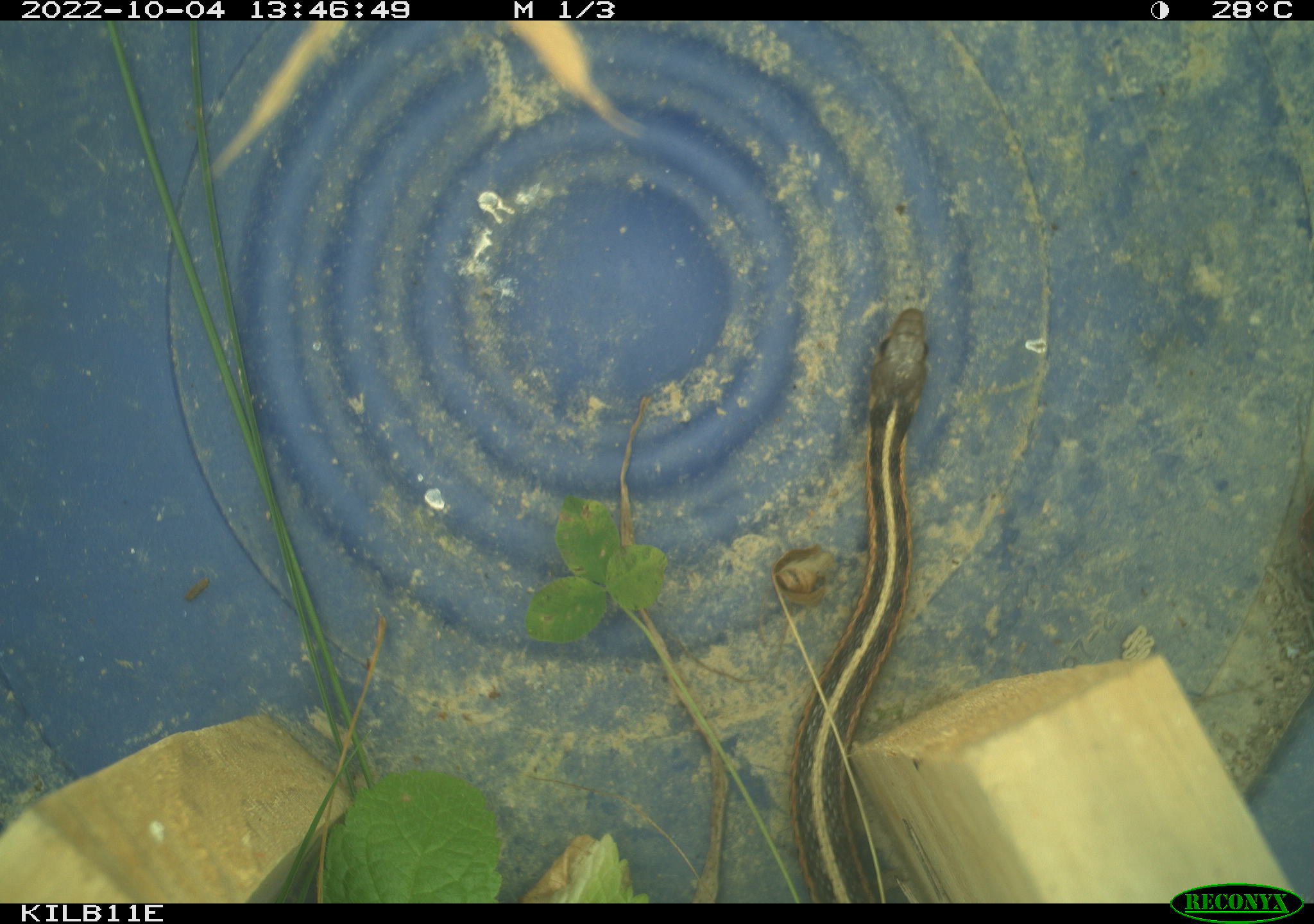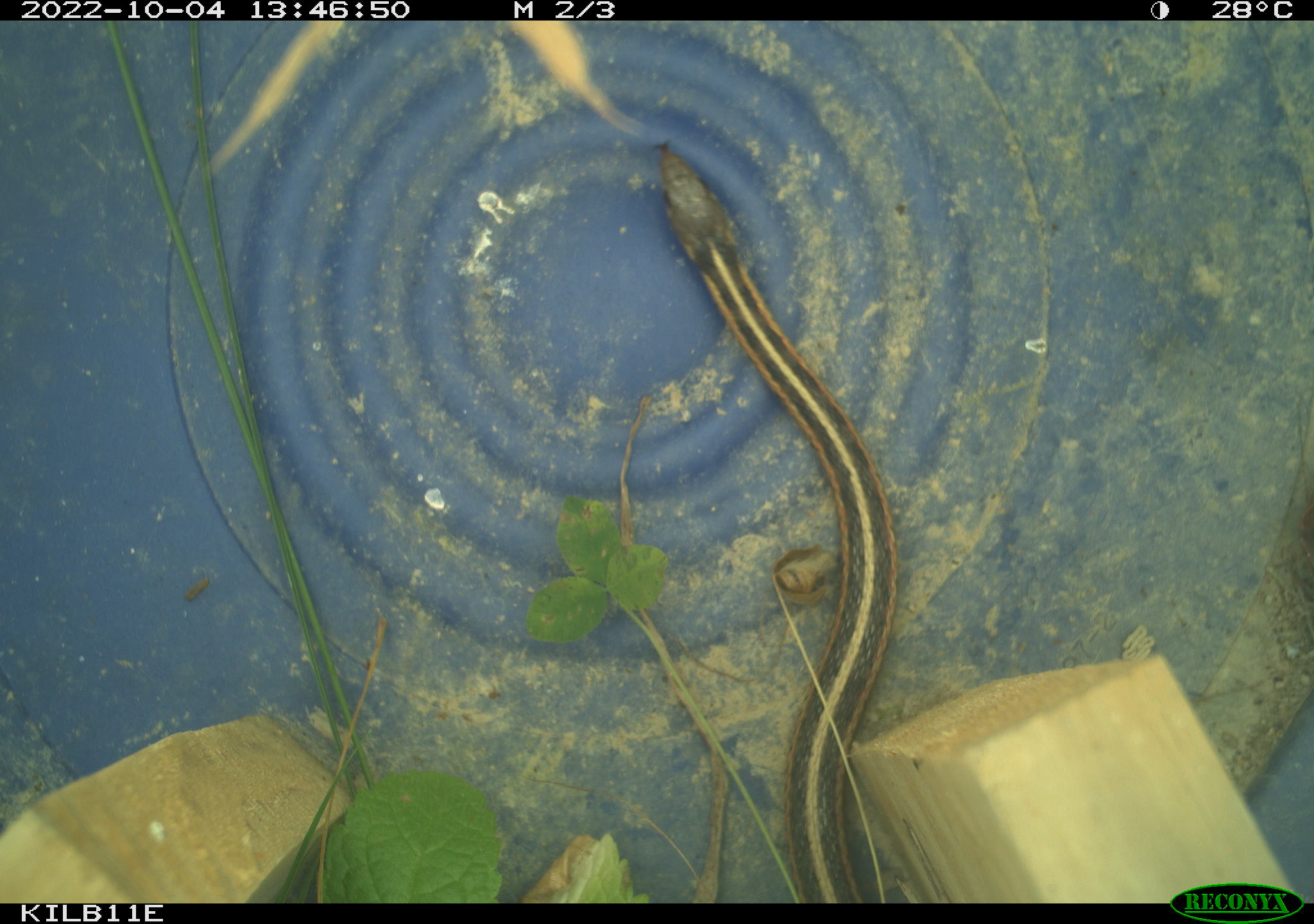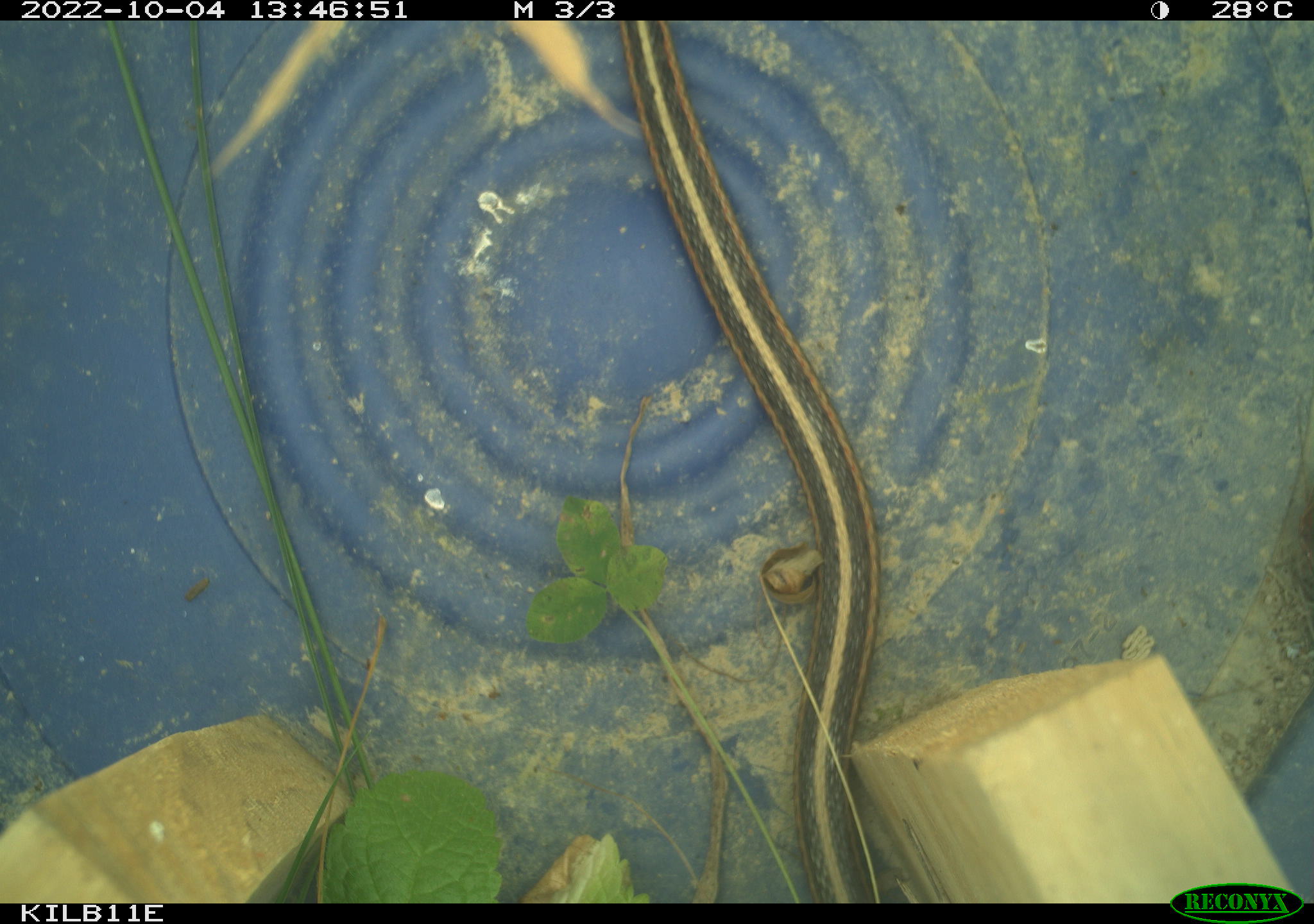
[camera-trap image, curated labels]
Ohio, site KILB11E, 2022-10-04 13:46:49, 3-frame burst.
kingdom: Animalia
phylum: Chordata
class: Reptilia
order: Squamata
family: Colubridae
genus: Thamnophis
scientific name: Thamnophis sirtalis sirtalis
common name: eastern gartersnake